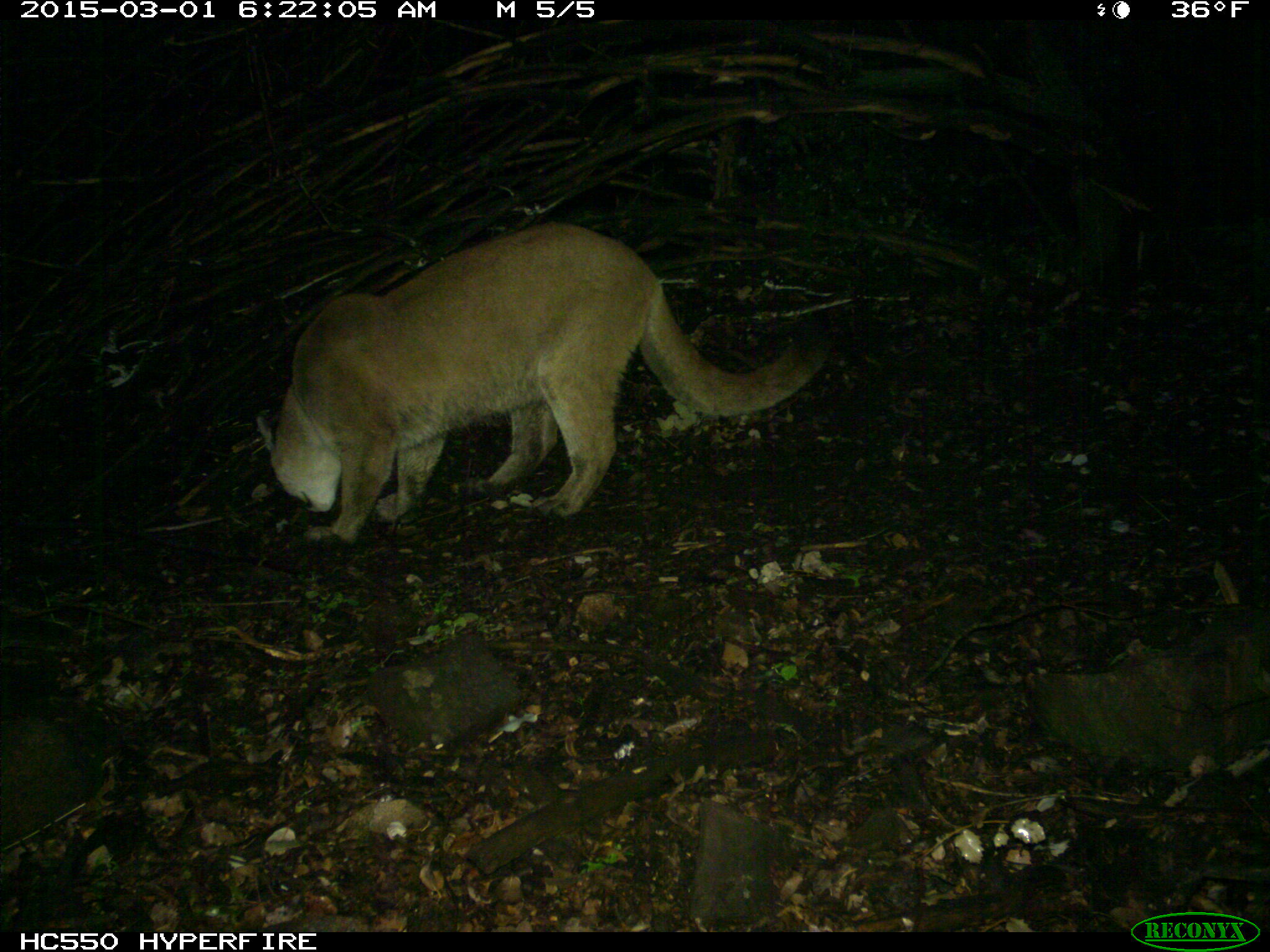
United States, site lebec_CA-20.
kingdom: Animalia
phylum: Chordata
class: Mammalia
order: Carnivora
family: Felidae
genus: Puma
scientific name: Puma concolor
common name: mountain lion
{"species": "Puma concolor (mountain lion)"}